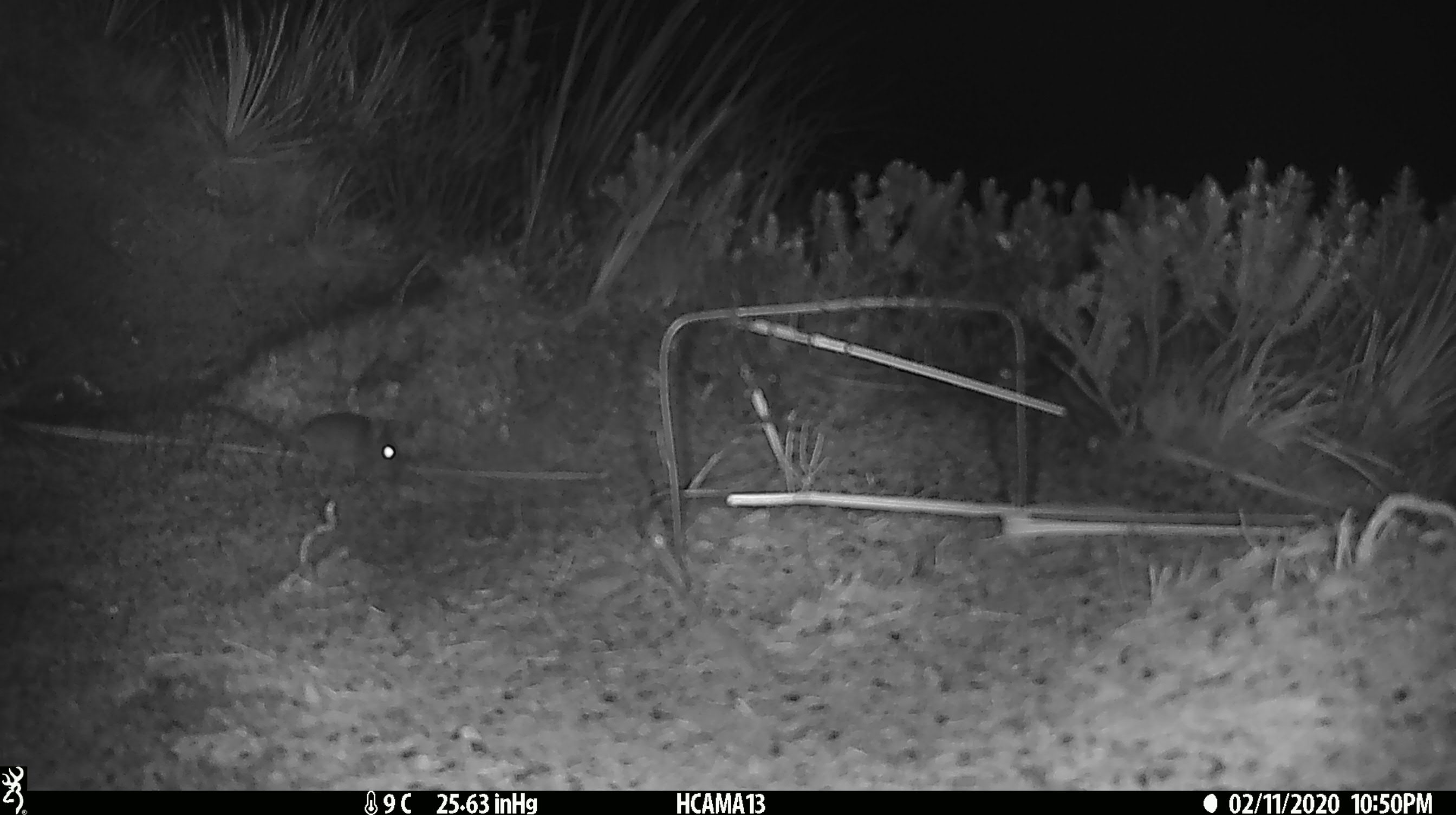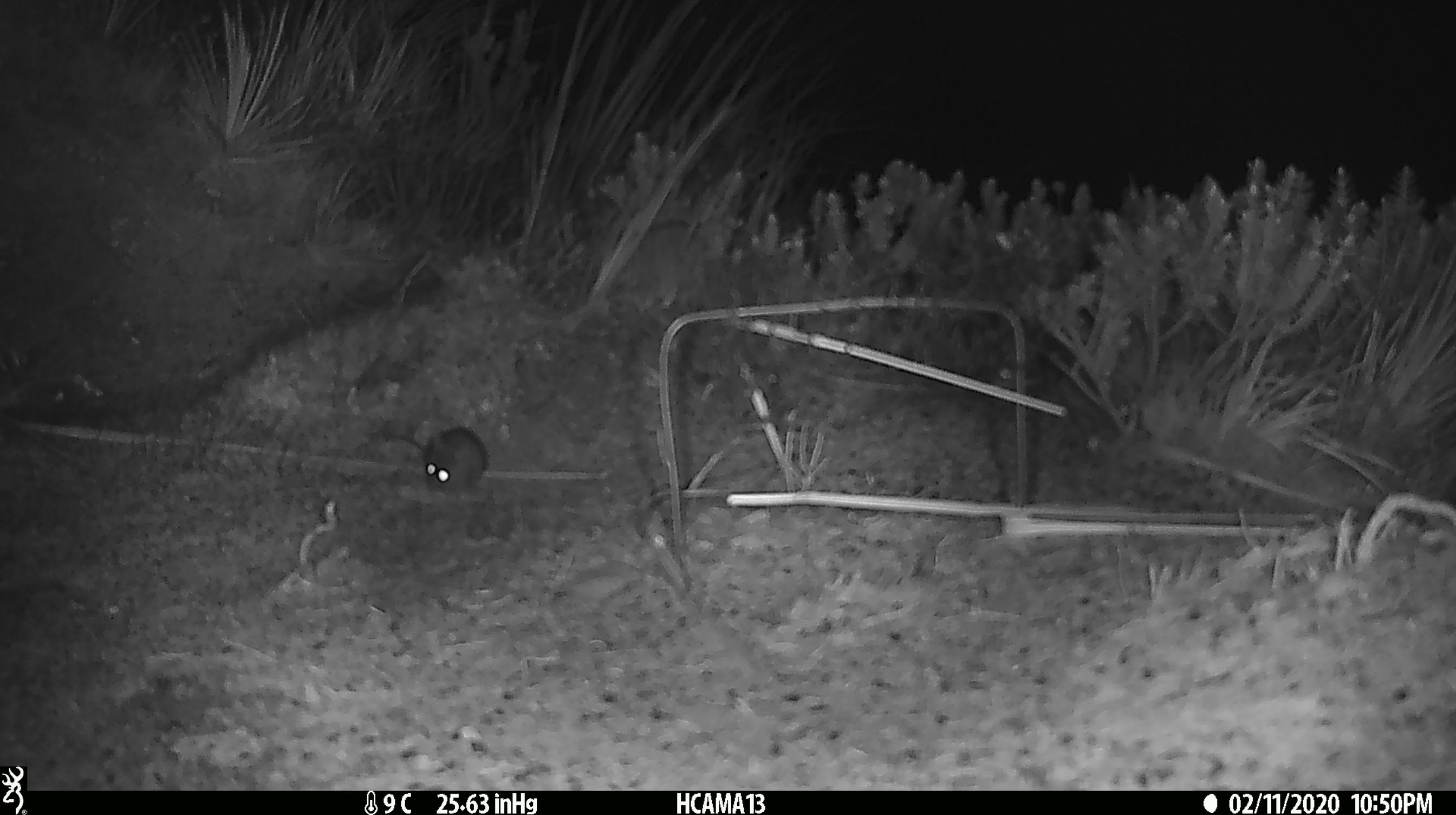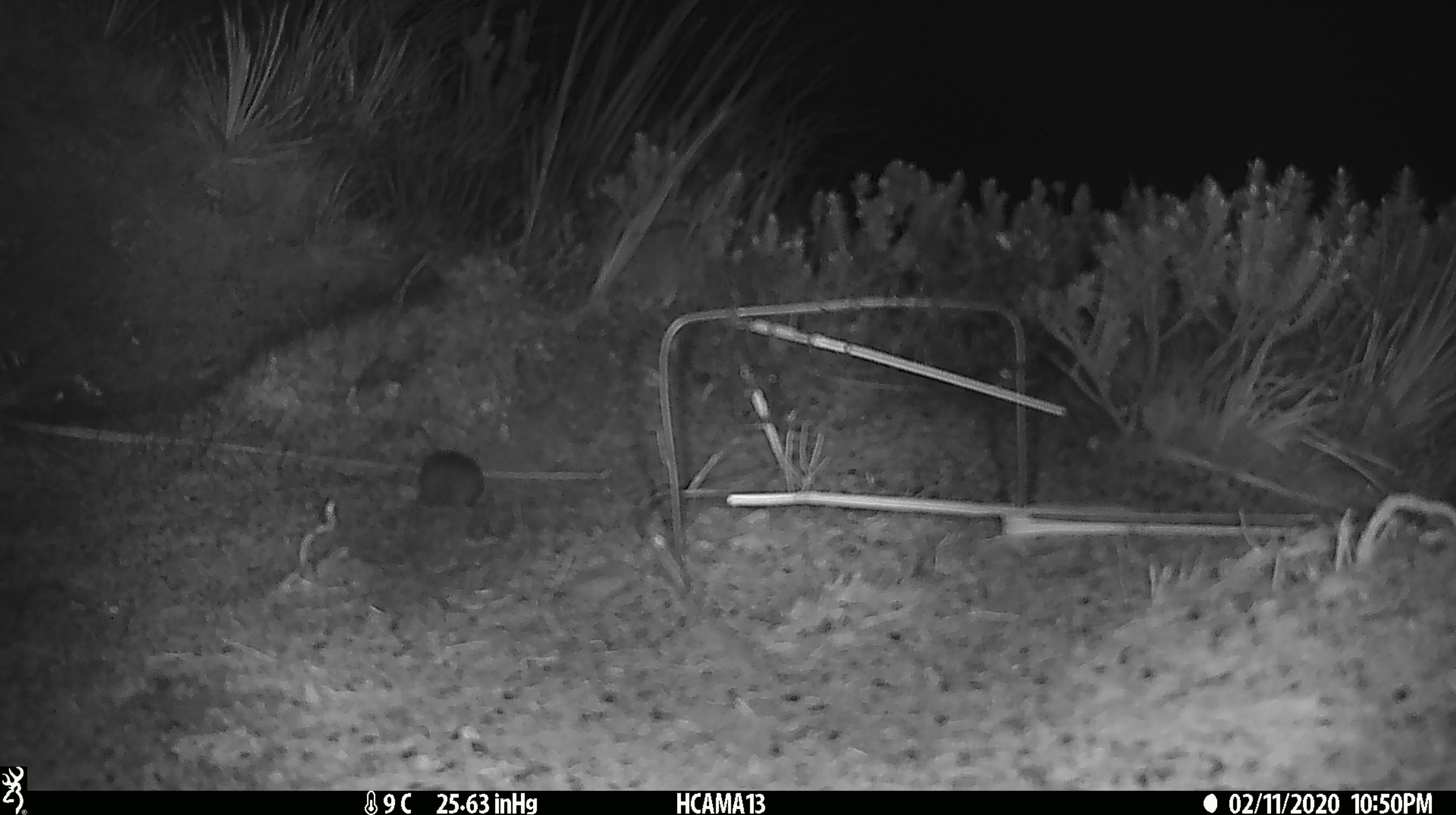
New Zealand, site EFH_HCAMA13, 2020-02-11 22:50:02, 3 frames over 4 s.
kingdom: Animalia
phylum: Chordata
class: Mammalia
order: Rodentia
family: Muridae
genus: Mus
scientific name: Mus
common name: mouse